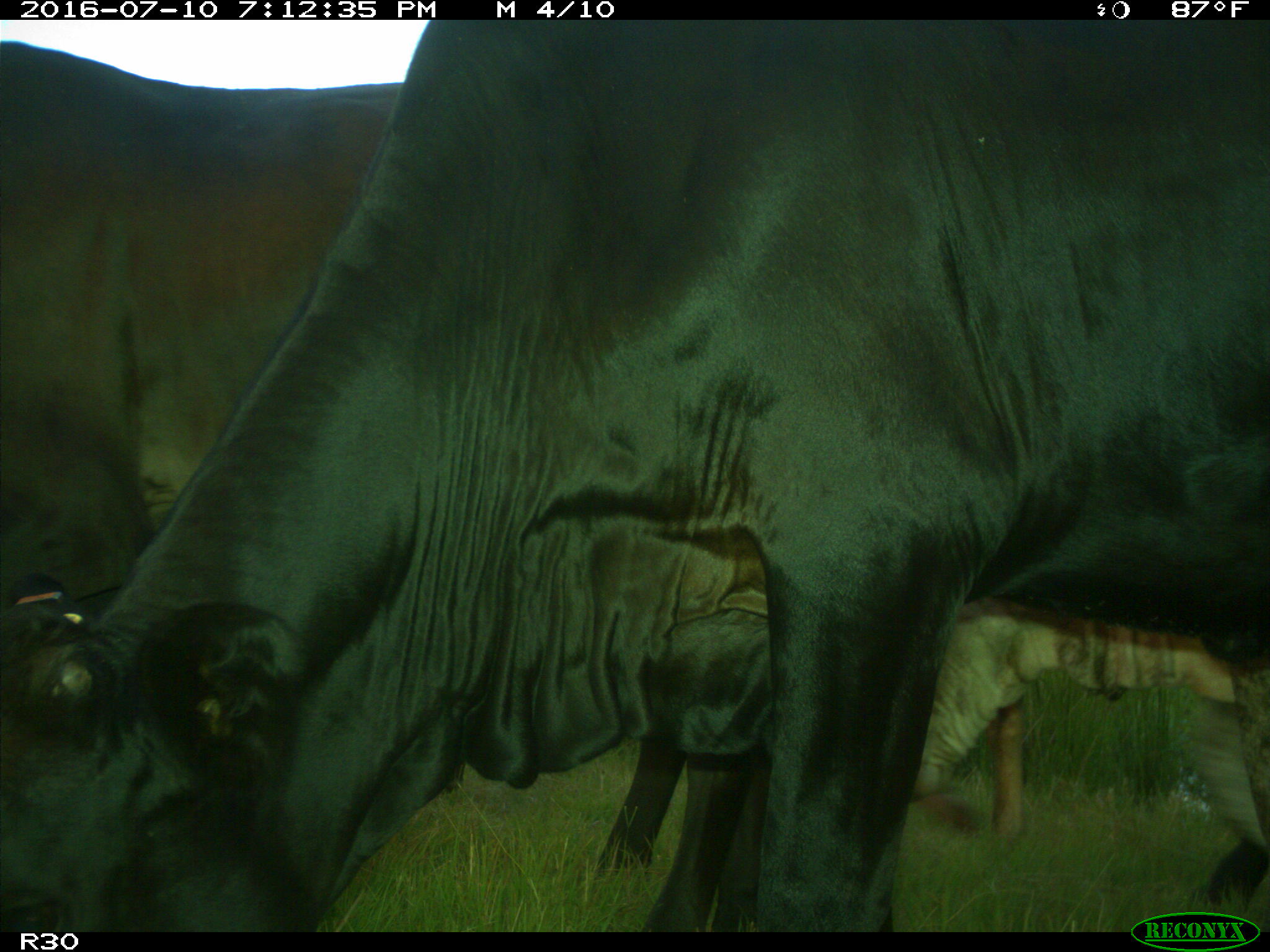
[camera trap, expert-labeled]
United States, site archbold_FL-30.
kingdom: Animalia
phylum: Chordata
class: Mammalia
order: Artiodactyla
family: Bovidae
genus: Bos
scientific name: Bos taurus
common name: domestic cow